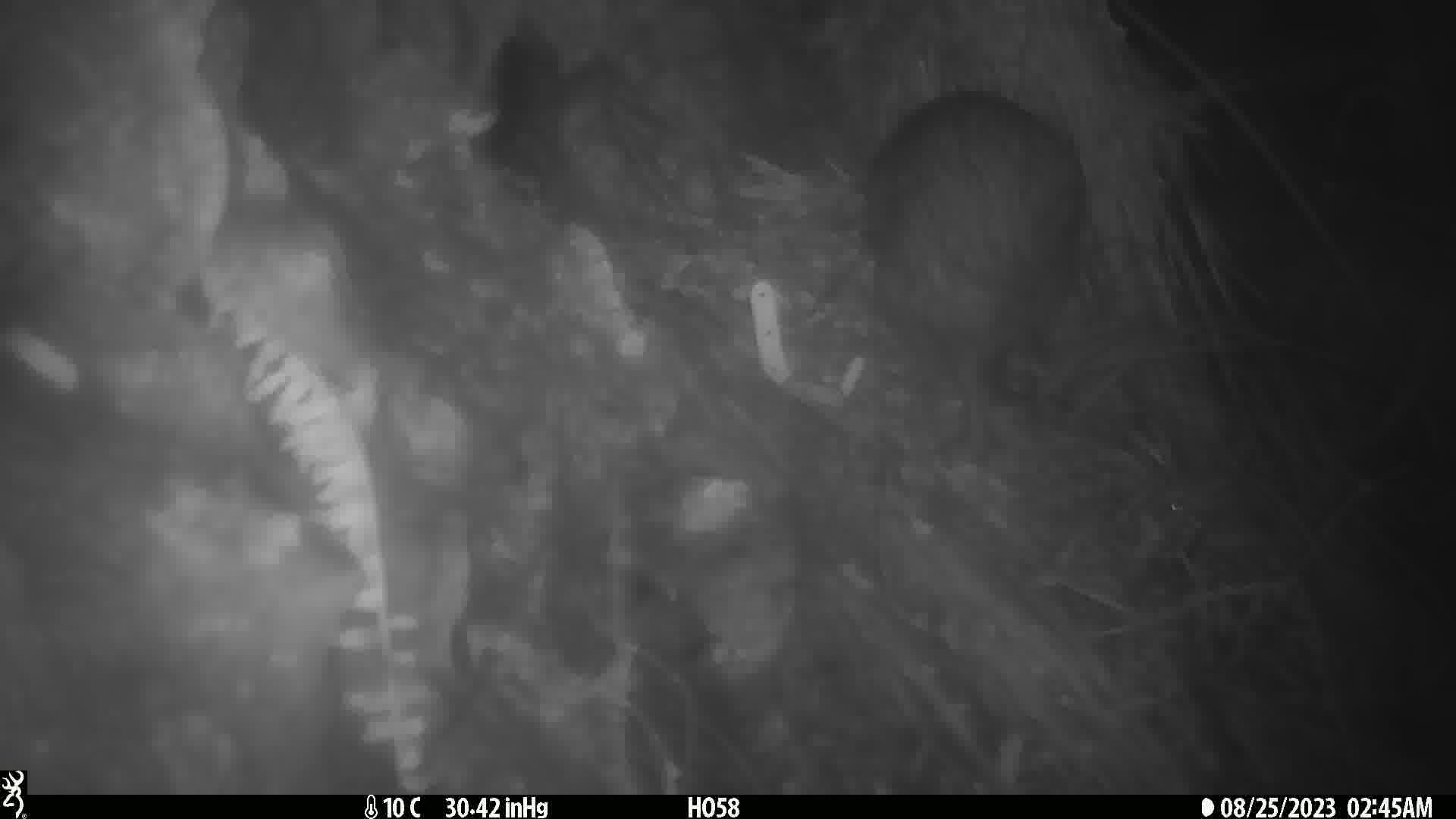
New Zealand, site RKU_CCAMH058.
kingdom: Animalia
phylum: Chordata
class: Aves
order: Apterygiformes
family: Apterygidae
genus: Apteryx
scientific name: Apteryx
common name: kiwi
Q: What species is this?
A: Kiwi (Apteryx).